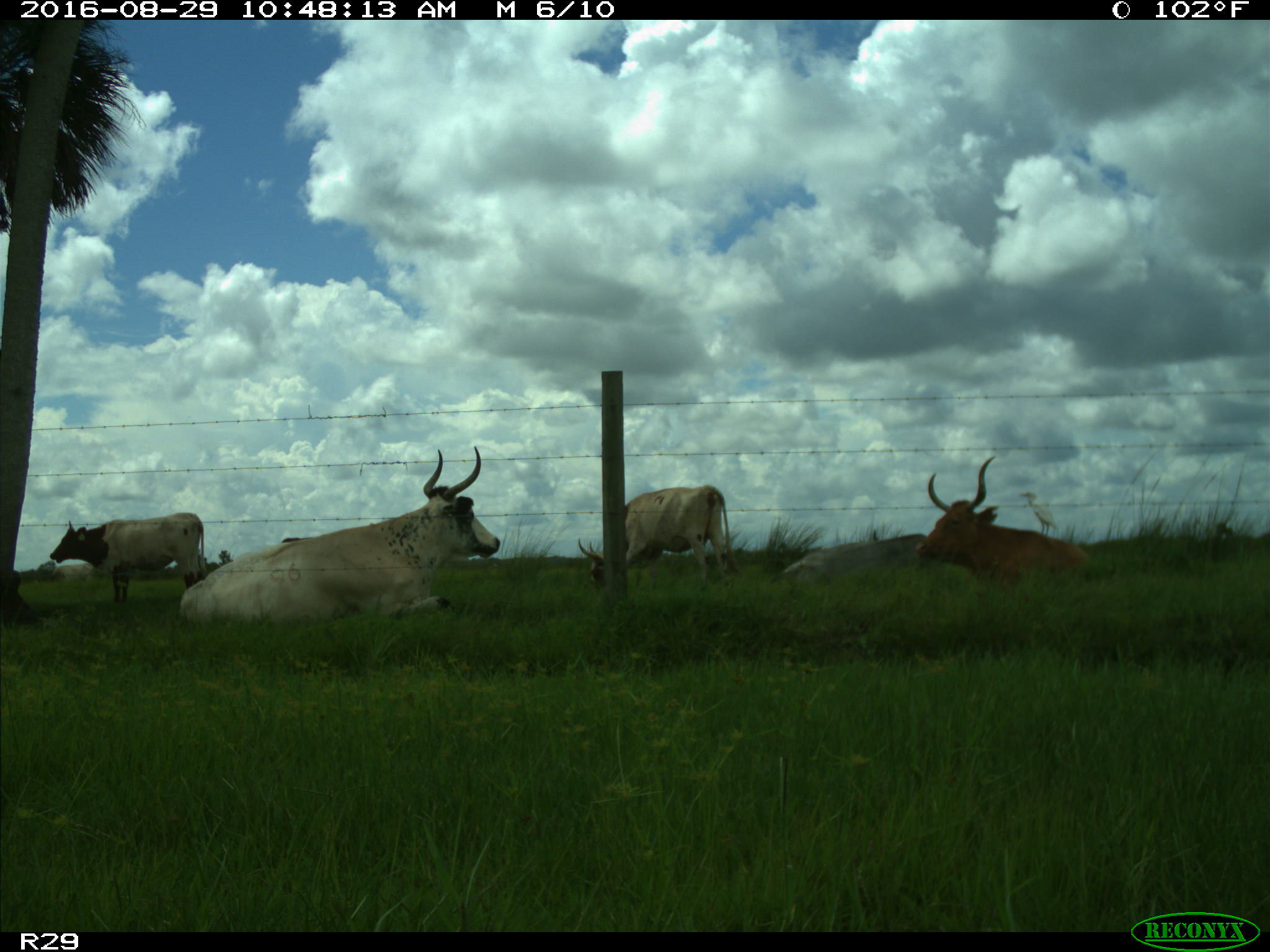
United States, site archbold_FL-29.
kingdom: Animalia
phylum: Chordata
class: Mammalia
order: Artiodactyla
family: Bovidae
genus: Bos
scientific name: Bos taurus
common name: domestic cow